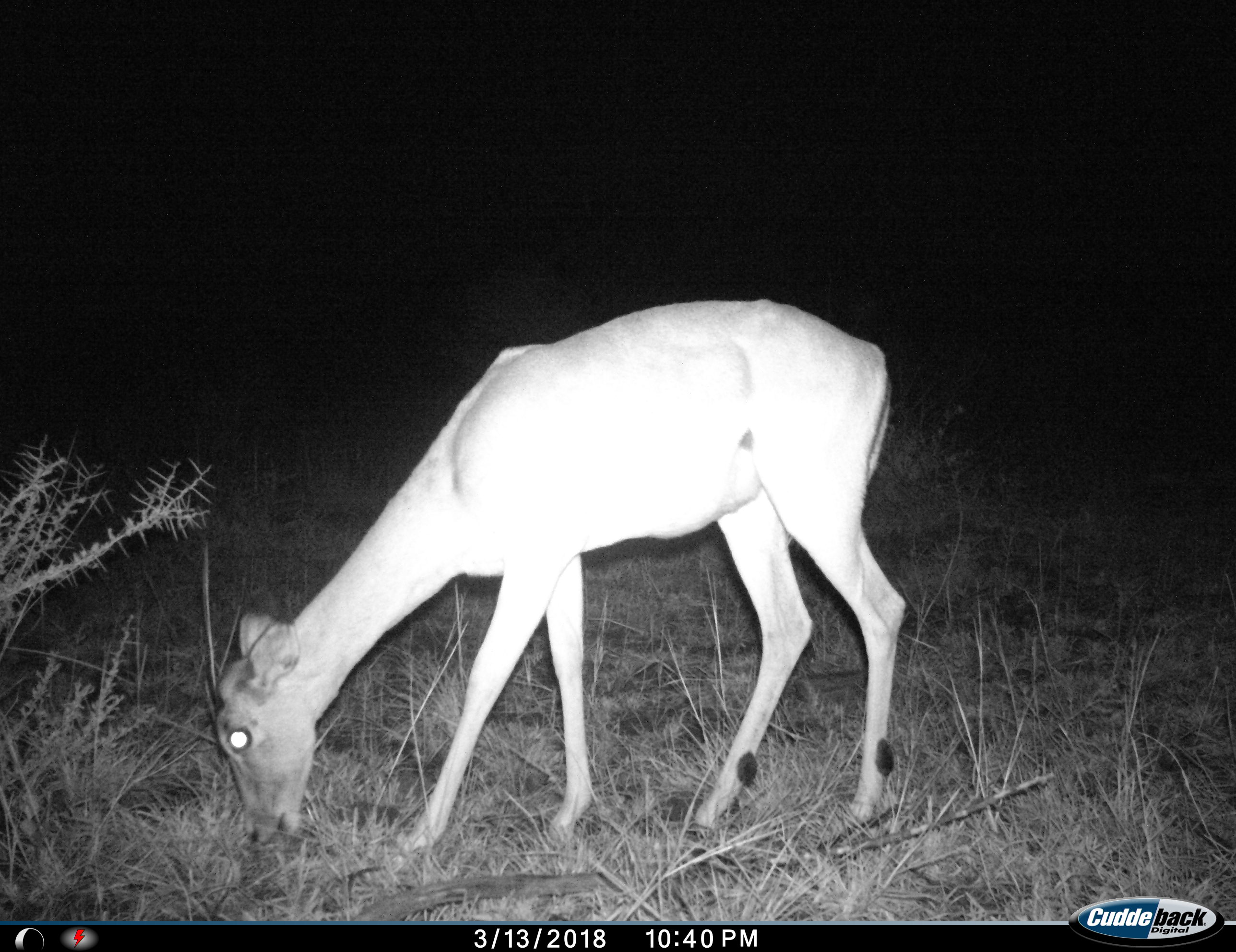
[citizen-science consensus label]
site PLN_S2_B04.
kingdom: Animalia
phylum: Chordata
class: Mammalia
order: Artiodactyla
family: Bovidae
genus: Aepyceros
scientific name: Aepyceros melampus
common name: impala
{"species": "impala (Aepyceros melampus)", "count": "1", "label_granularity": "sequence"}